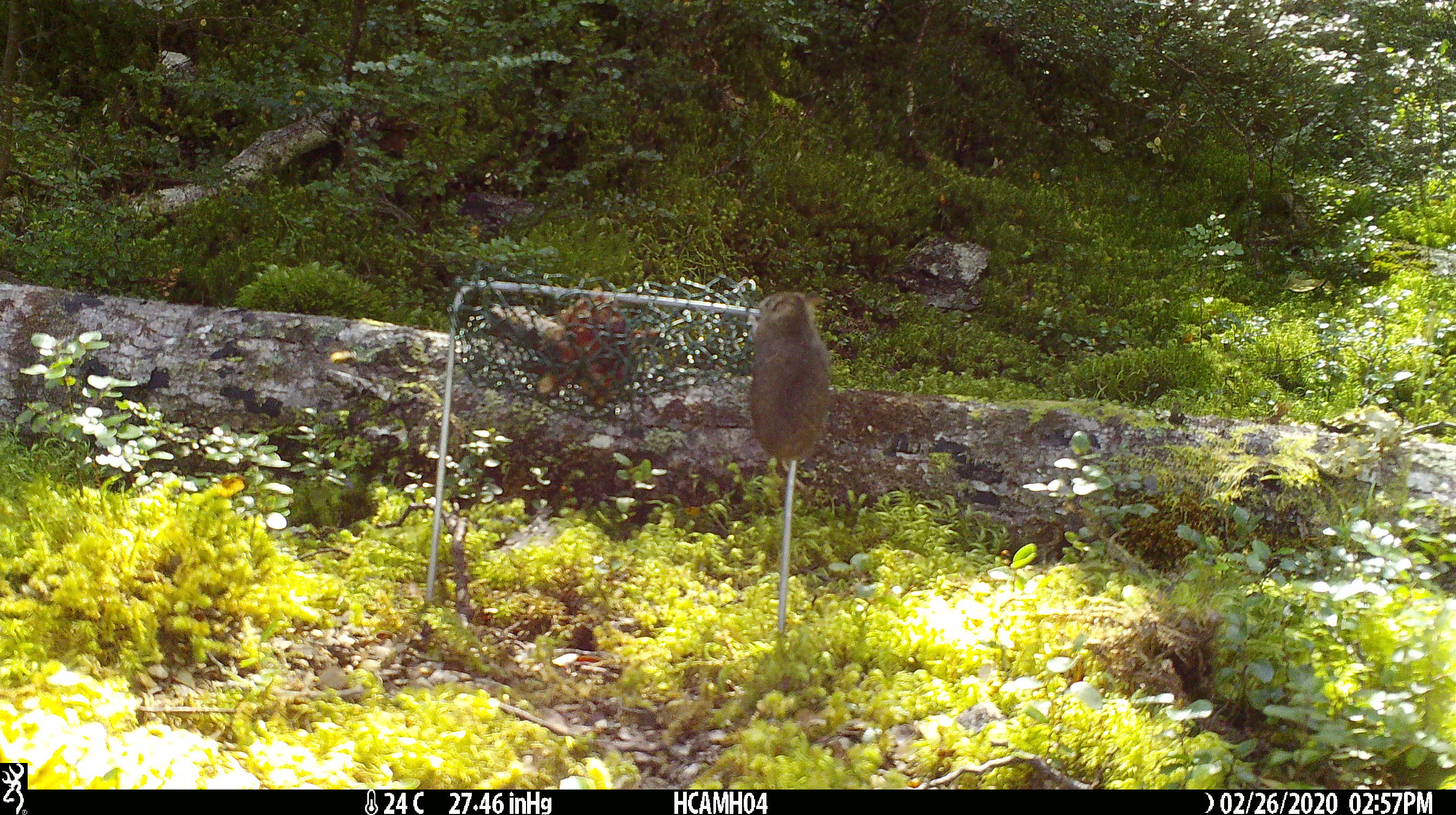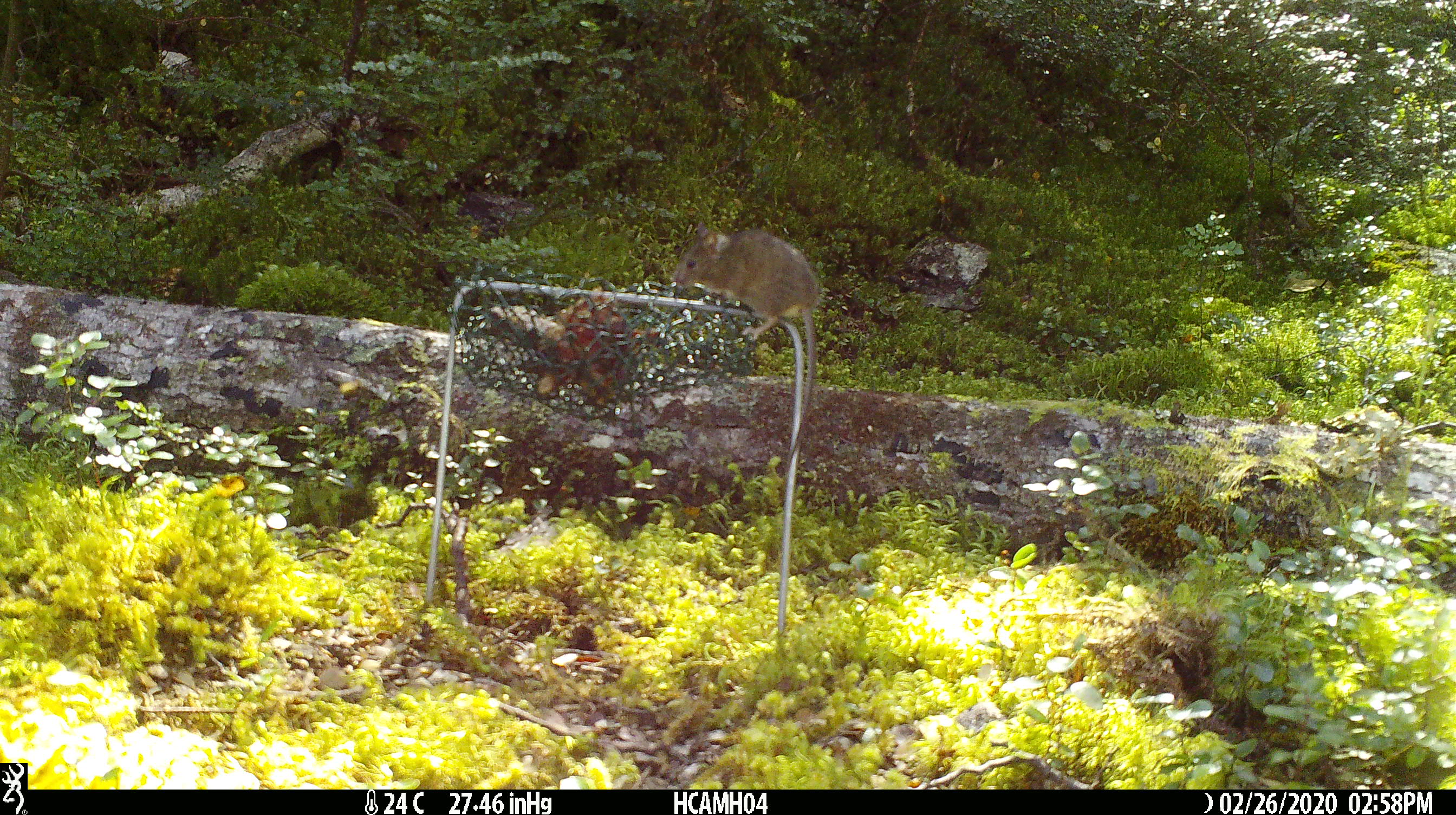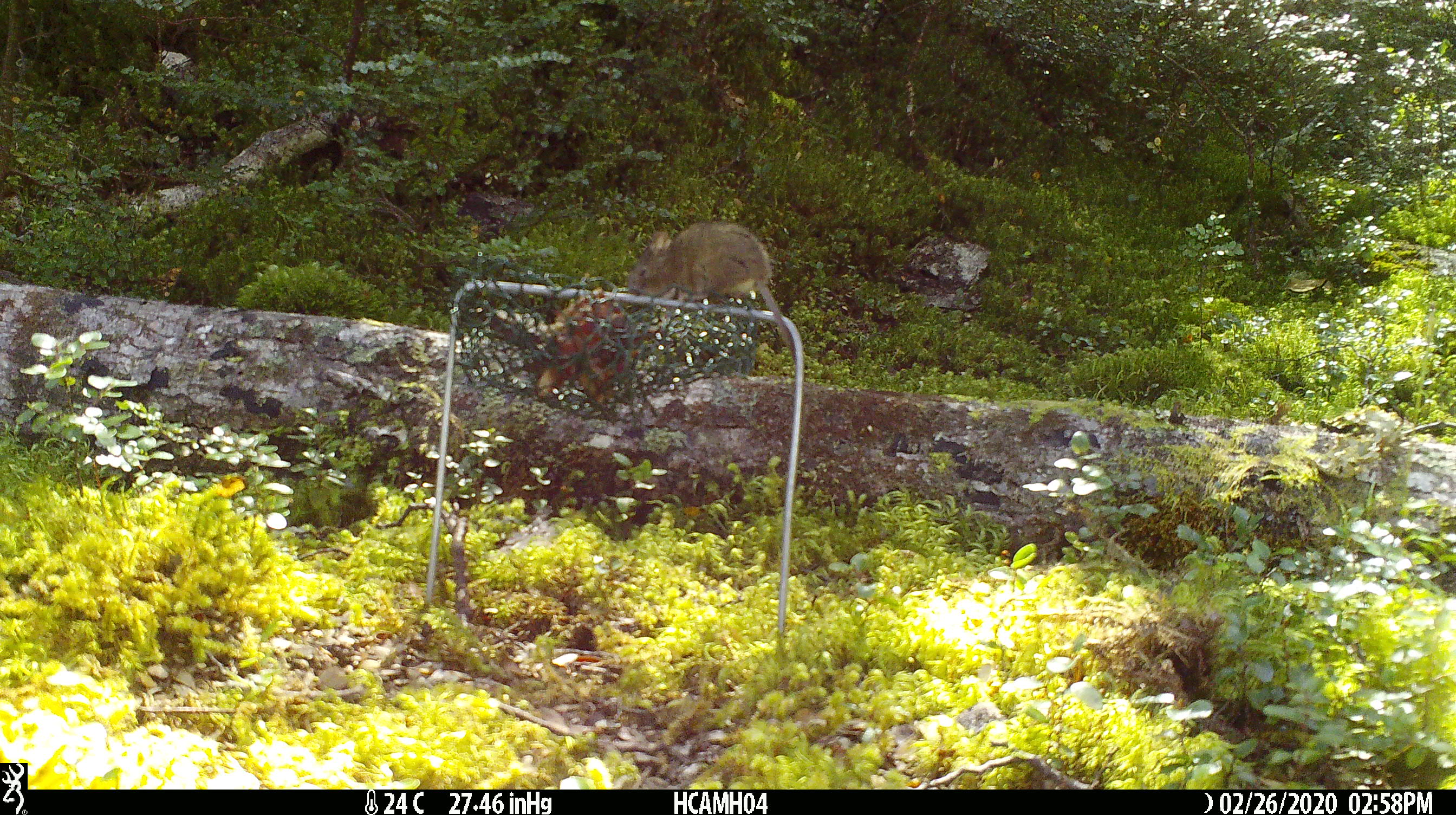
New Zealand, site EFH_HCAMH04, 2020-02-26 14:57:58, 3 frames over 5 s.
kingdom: Animalia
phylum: Chordata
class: Mammalia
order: Rodentia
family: Muridae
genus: Mus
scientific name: Mus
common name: mouse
Mouse (Mus).